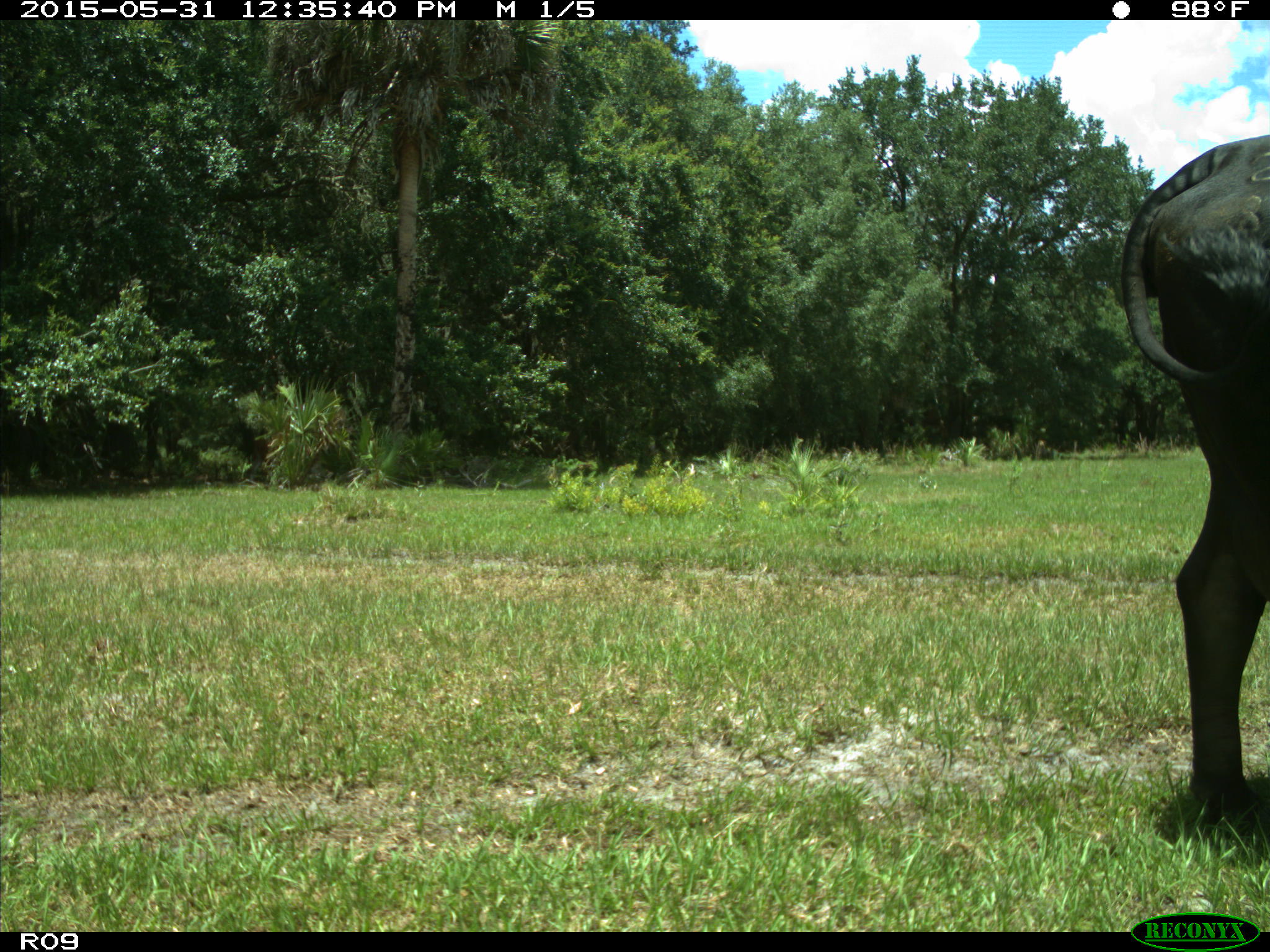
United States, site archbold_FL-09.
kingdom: Animalia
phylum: Chordata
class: Mammalia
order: Artiodactyla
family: Bovidae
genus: Bos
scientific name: Bos taurus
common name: domestic cow